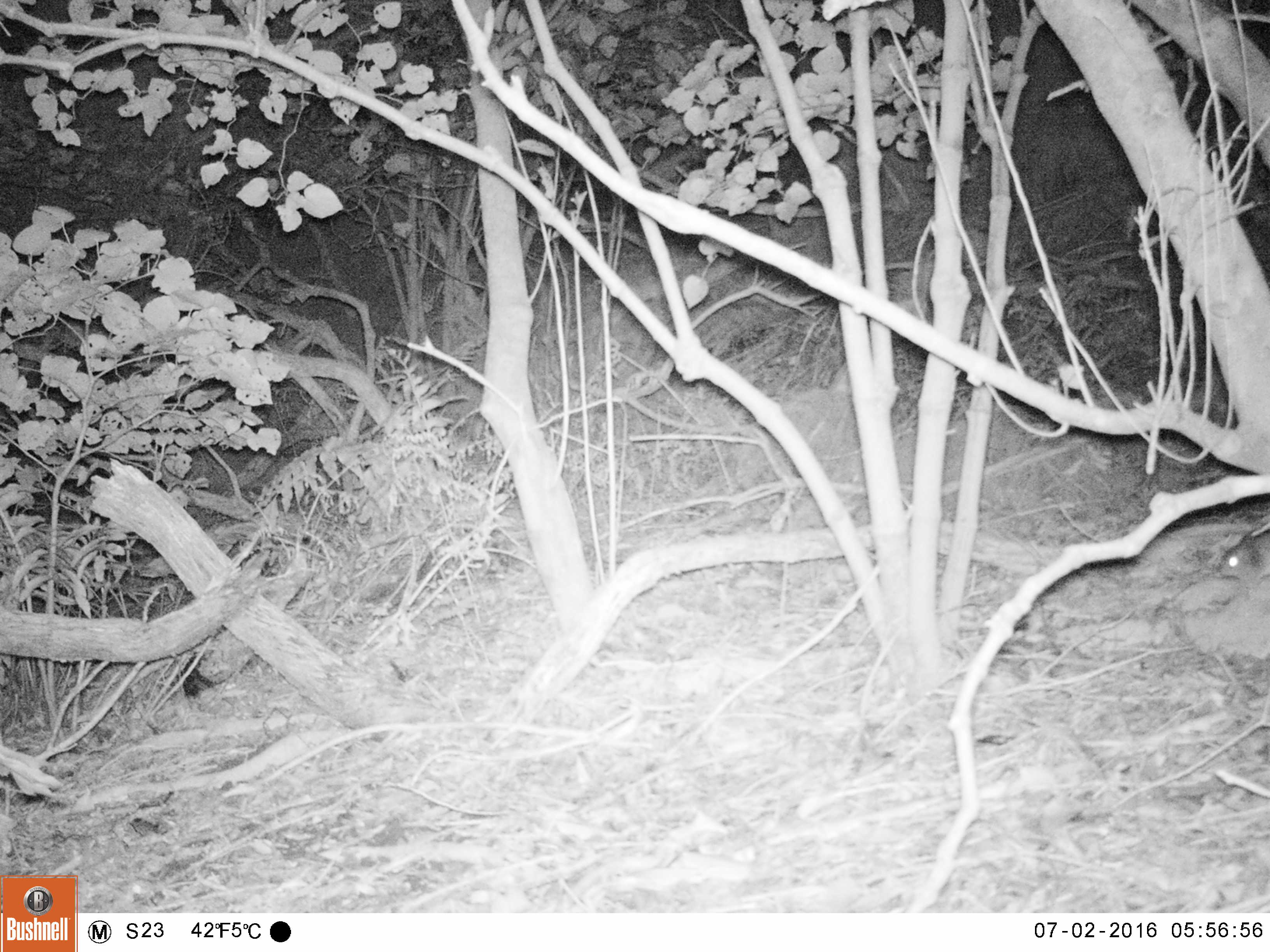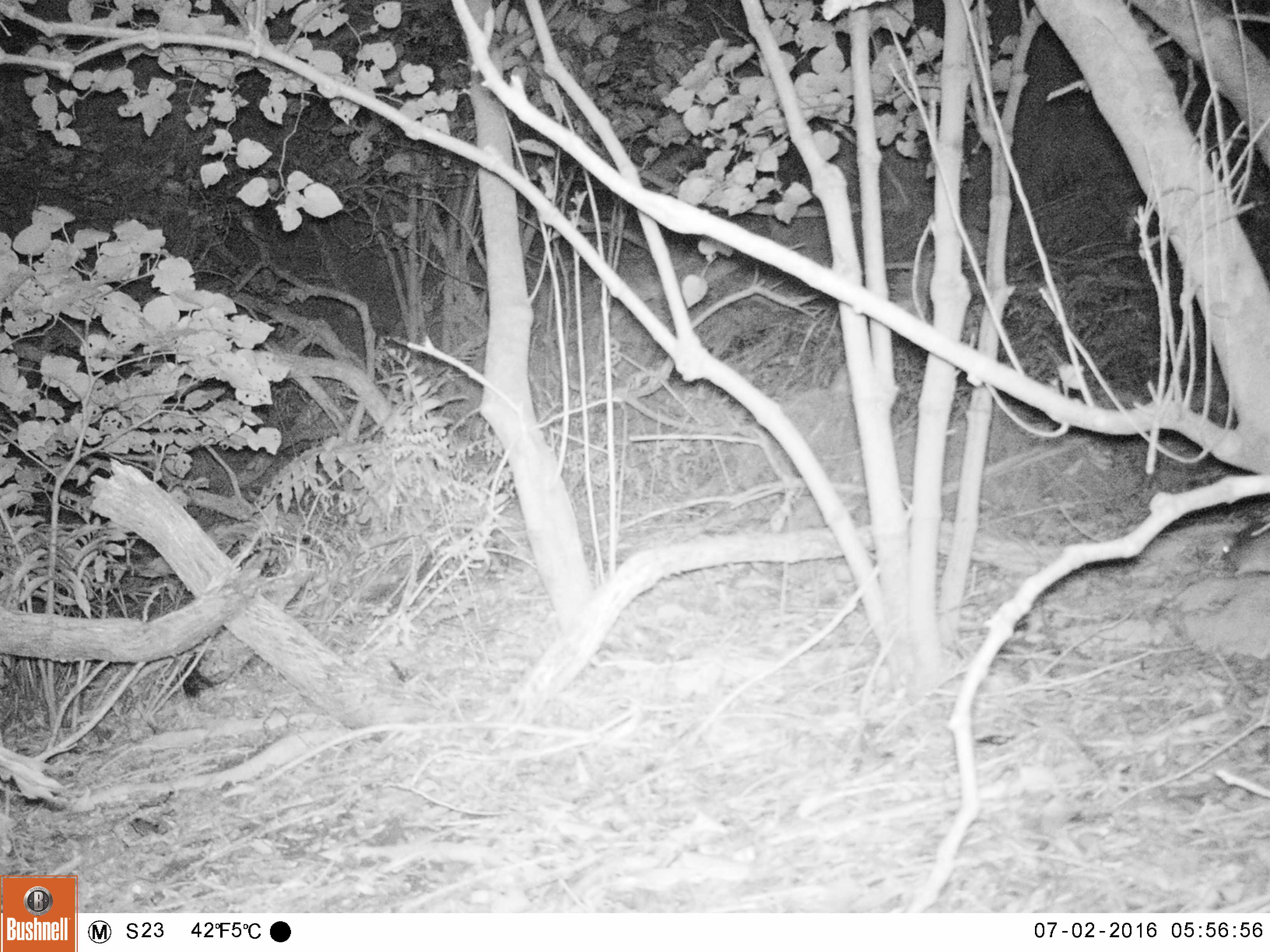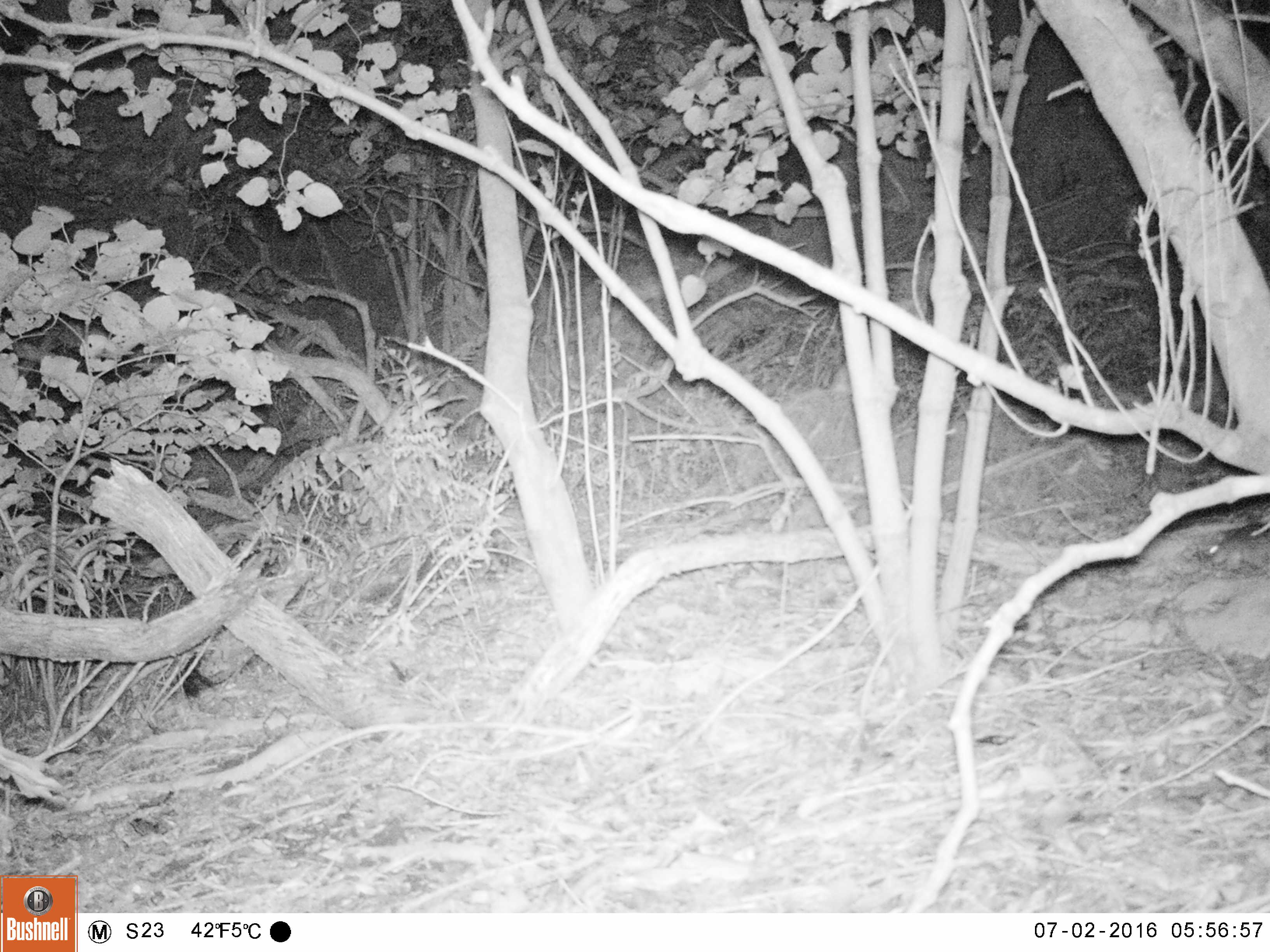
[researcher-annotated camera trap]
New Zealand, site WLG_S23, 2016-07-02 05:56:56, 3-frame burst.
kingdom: Animalia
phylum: Chordata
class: Mammalia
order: Rodentia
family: Muridae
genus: Rattus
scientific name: Rattus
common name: rat